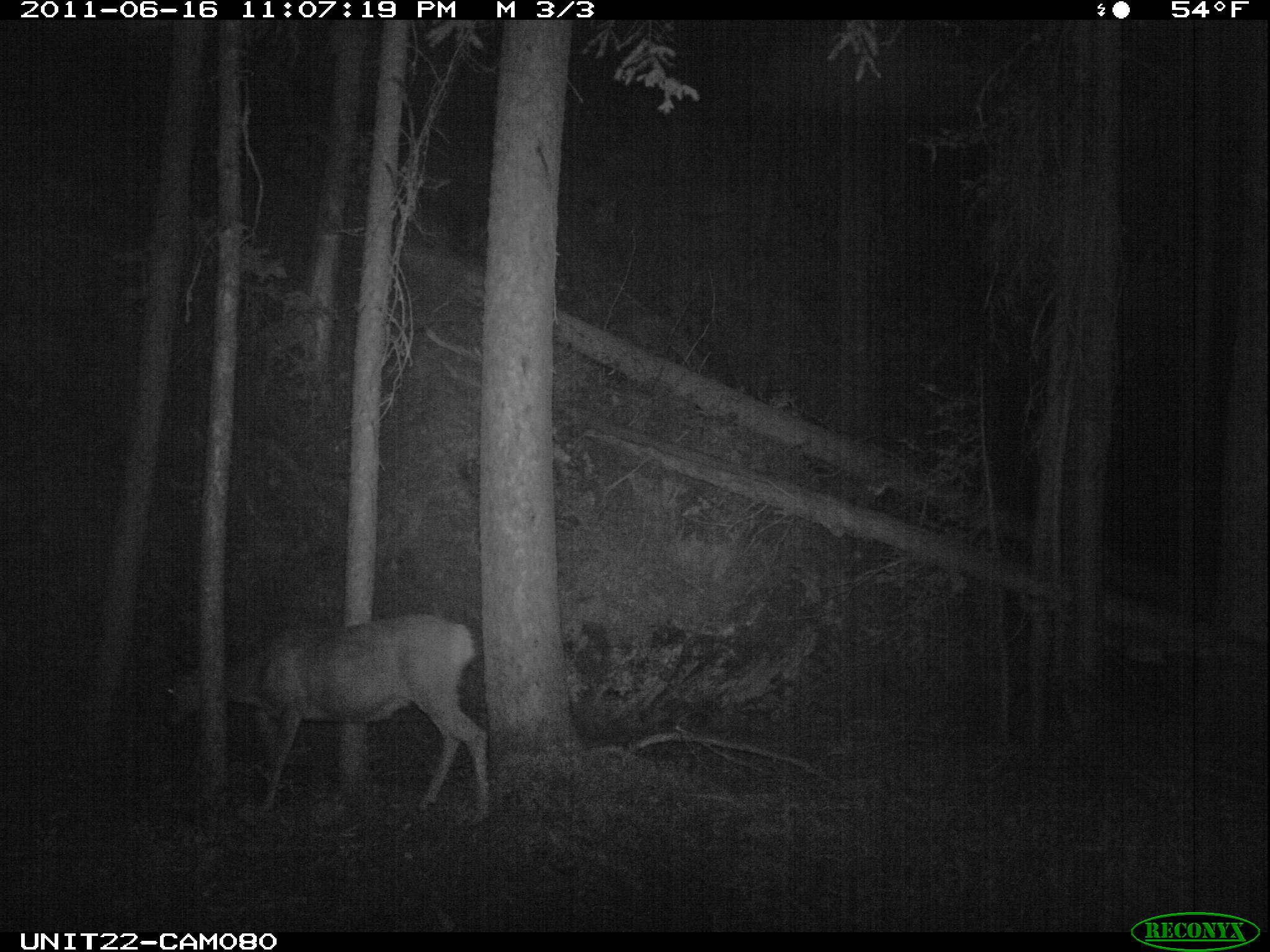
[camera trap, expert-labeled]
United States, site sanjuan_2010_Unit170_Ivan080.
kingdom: Animalia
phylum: Chordata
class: Mammalia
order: Artiodactyla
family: Cervidae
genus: Odocoileus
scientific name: Odocoileus hemionus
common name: mule deer